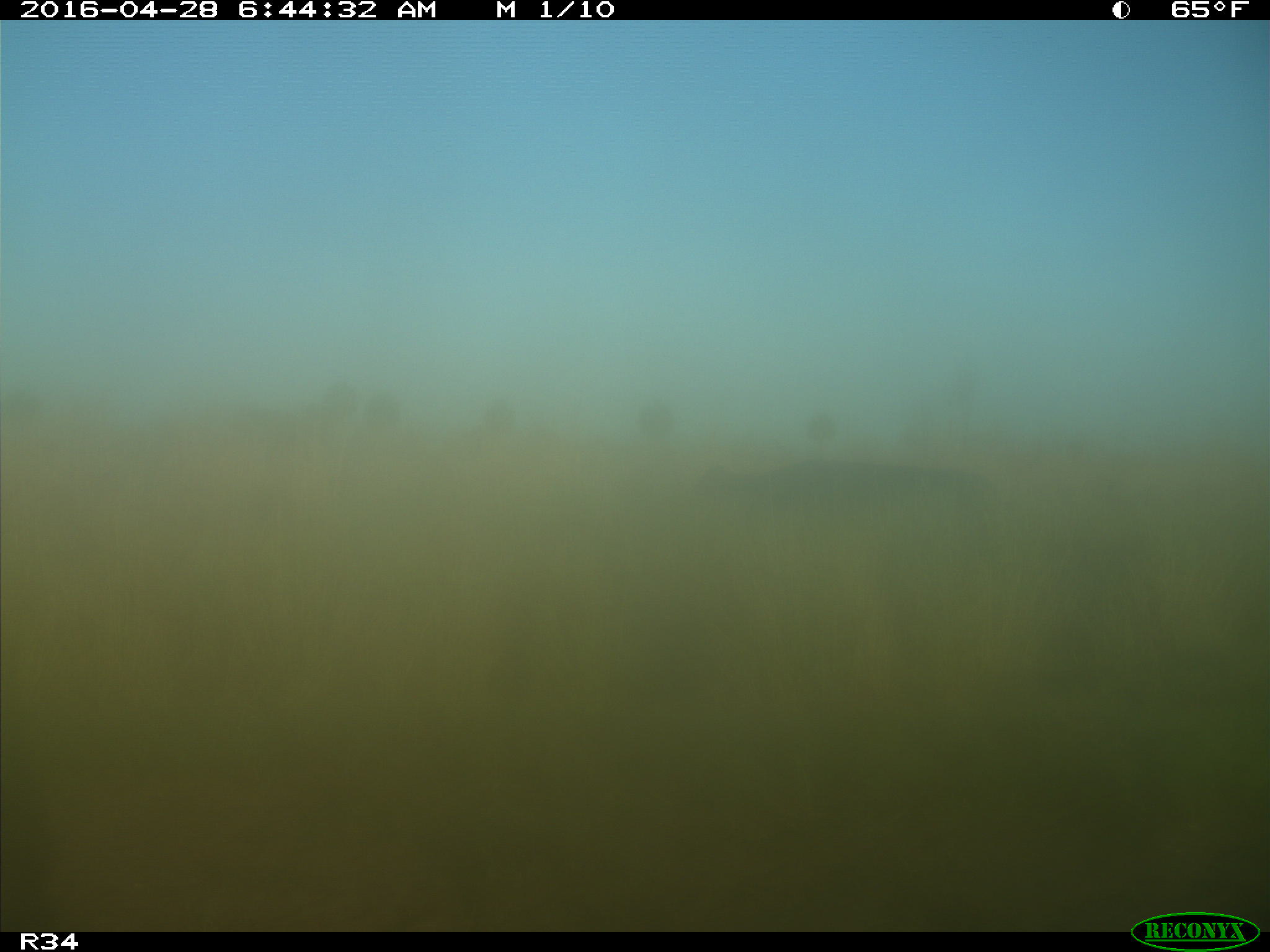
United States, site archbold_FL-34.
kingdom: Animalia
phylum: Chordata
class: Mammalia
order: Artiodactyla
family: Bovidae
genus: Bos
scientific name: Bos taurus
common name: domestic cow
Bos taurus (domestic cow).